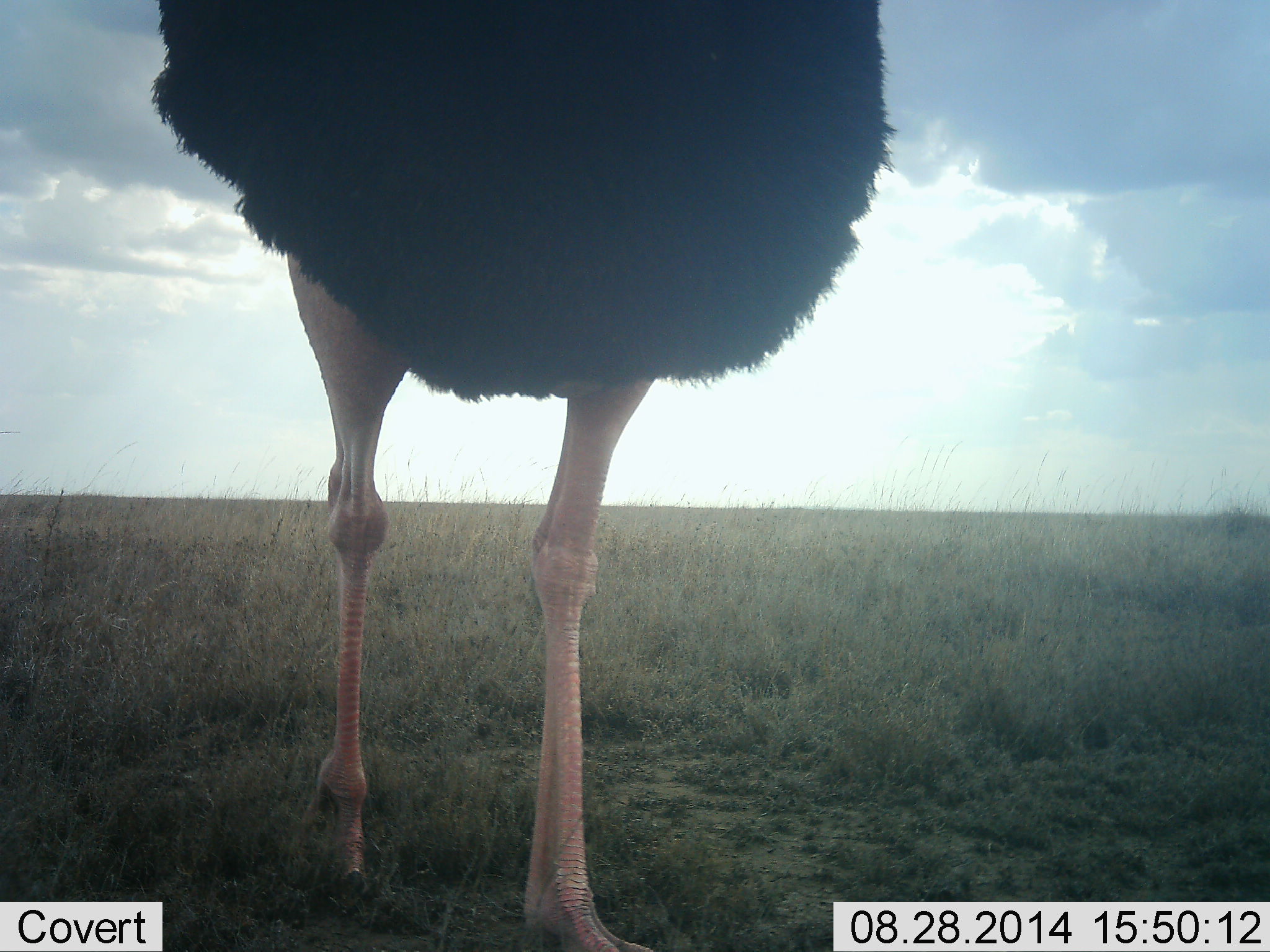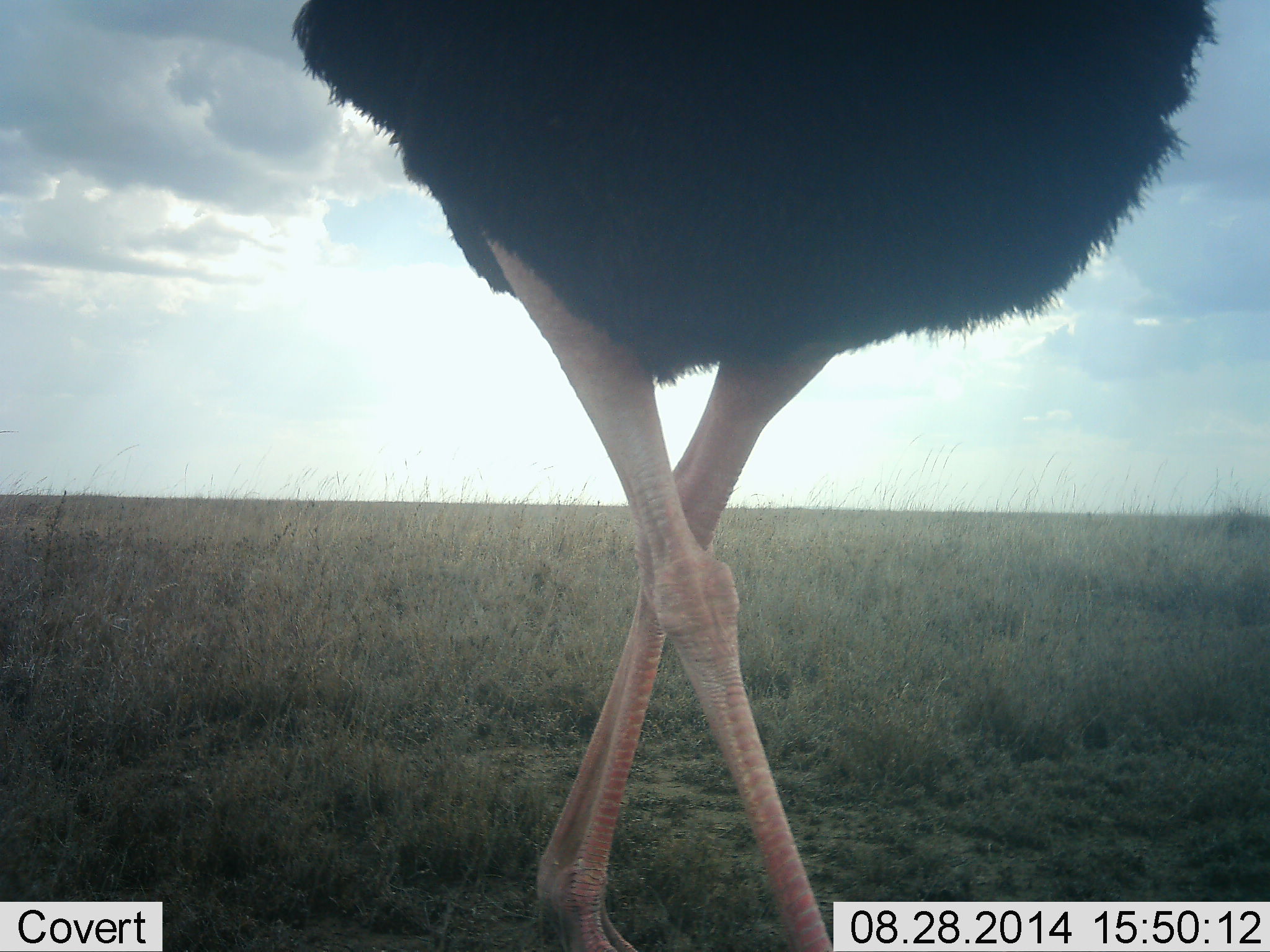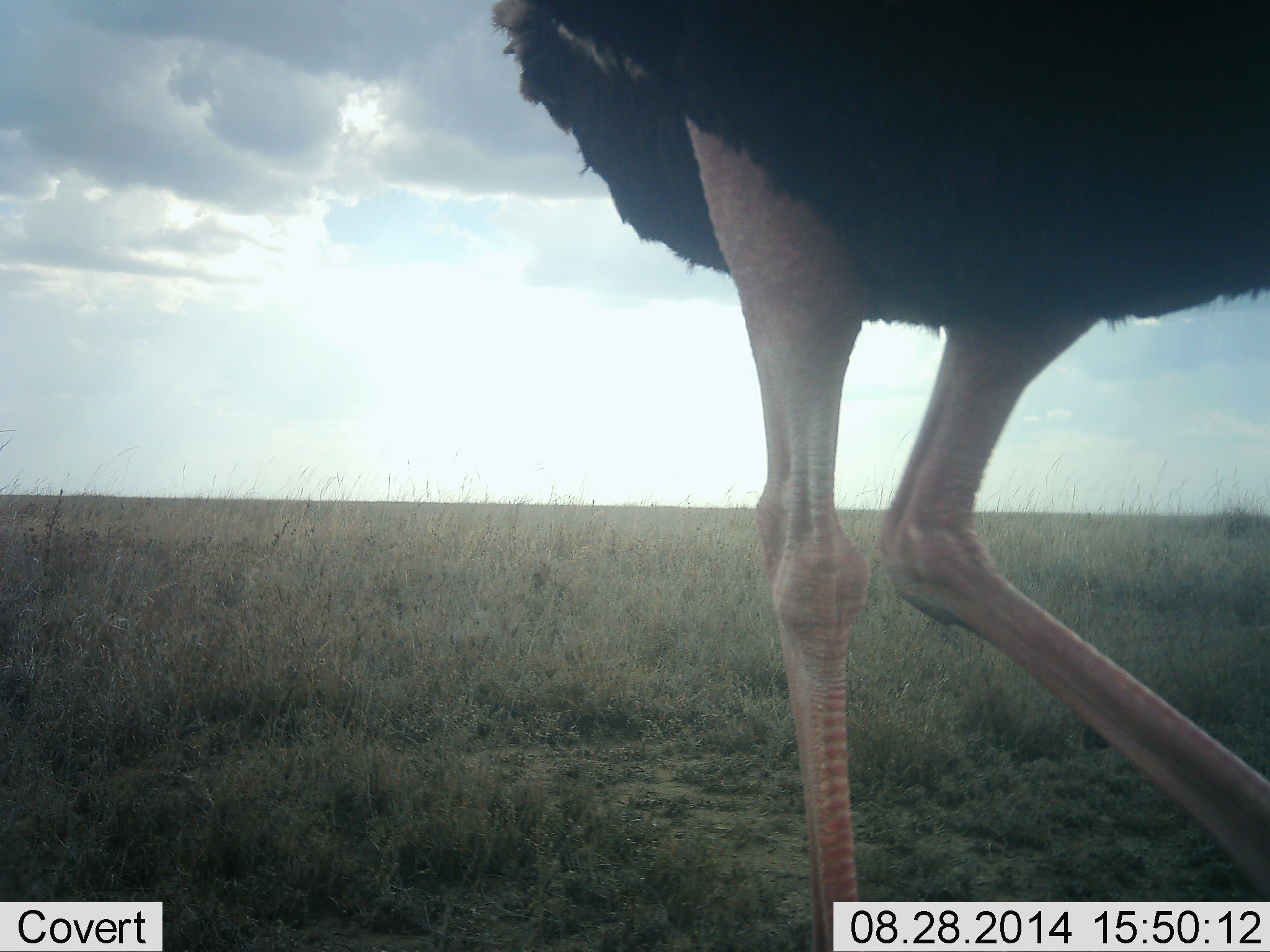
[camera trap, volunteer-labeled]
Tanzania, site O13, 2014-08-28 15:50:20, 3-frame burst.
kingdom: Animalia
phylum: Chordata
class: Aves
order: Struthioniformes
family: Struthionidae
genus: Struthio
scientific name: Struthio camelus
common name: ostrich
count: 1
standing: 20%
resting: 0%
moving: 80%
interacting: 0%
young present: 0%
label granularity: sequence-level